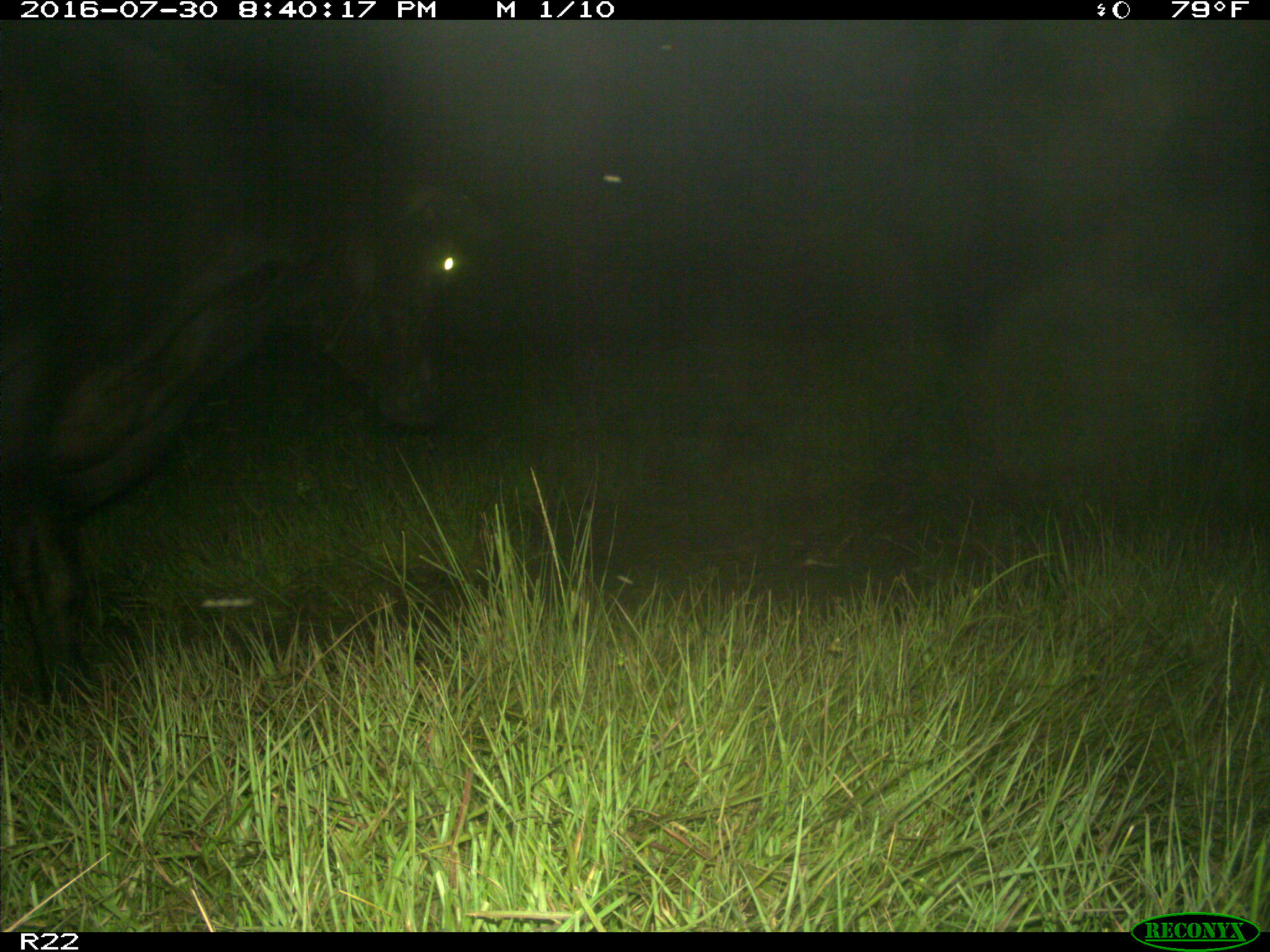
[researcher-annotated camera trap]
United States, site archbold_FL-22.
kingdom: Animalia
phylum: Chordata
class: Mammalia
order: Artiodactyla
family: Bovidae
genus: Bos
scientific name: Bos taurus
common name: domestic cow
Bos taurus (domestic cow).